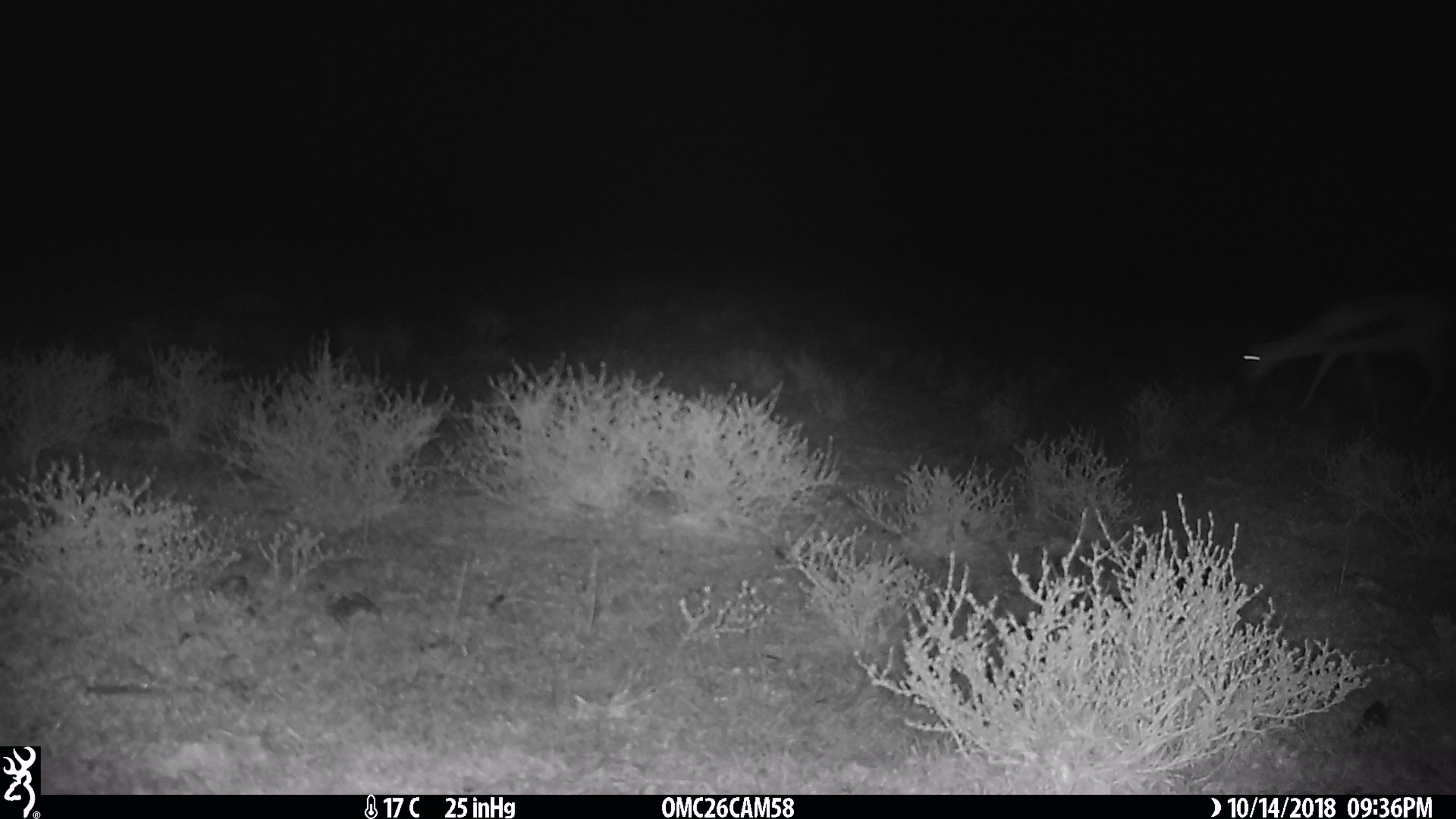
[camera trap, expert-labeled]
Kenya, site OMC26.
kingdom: Animalia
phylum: Chordata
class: Mammalia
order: Artiodactyla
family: Bovidae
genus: Eudorcas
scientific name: Eudorcas thomsonii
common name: thomon's gazelle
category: gazelle thomsons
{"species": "gazelle thomsons (thomon's gazelle) (Eudorcas thomsonii)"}